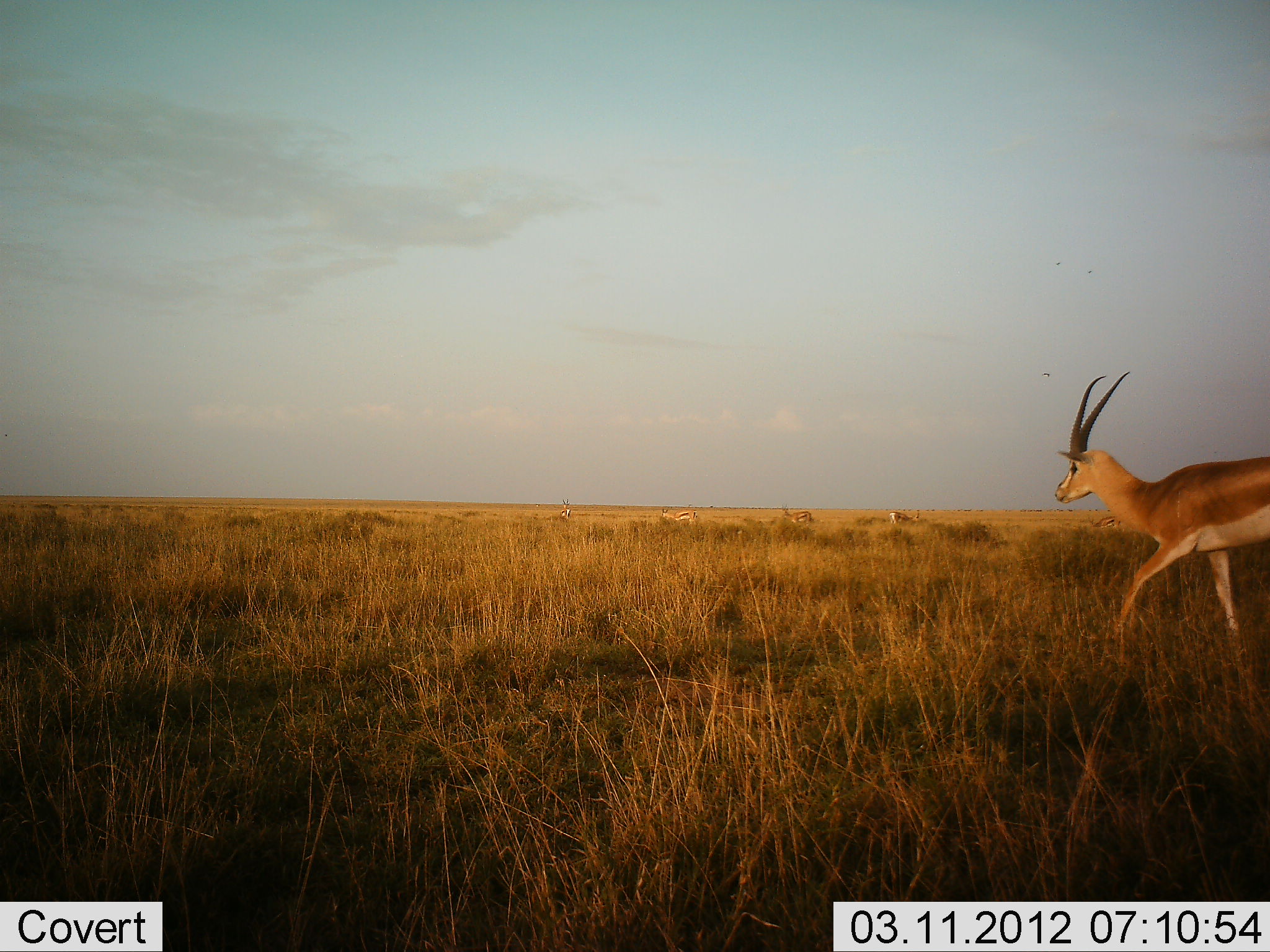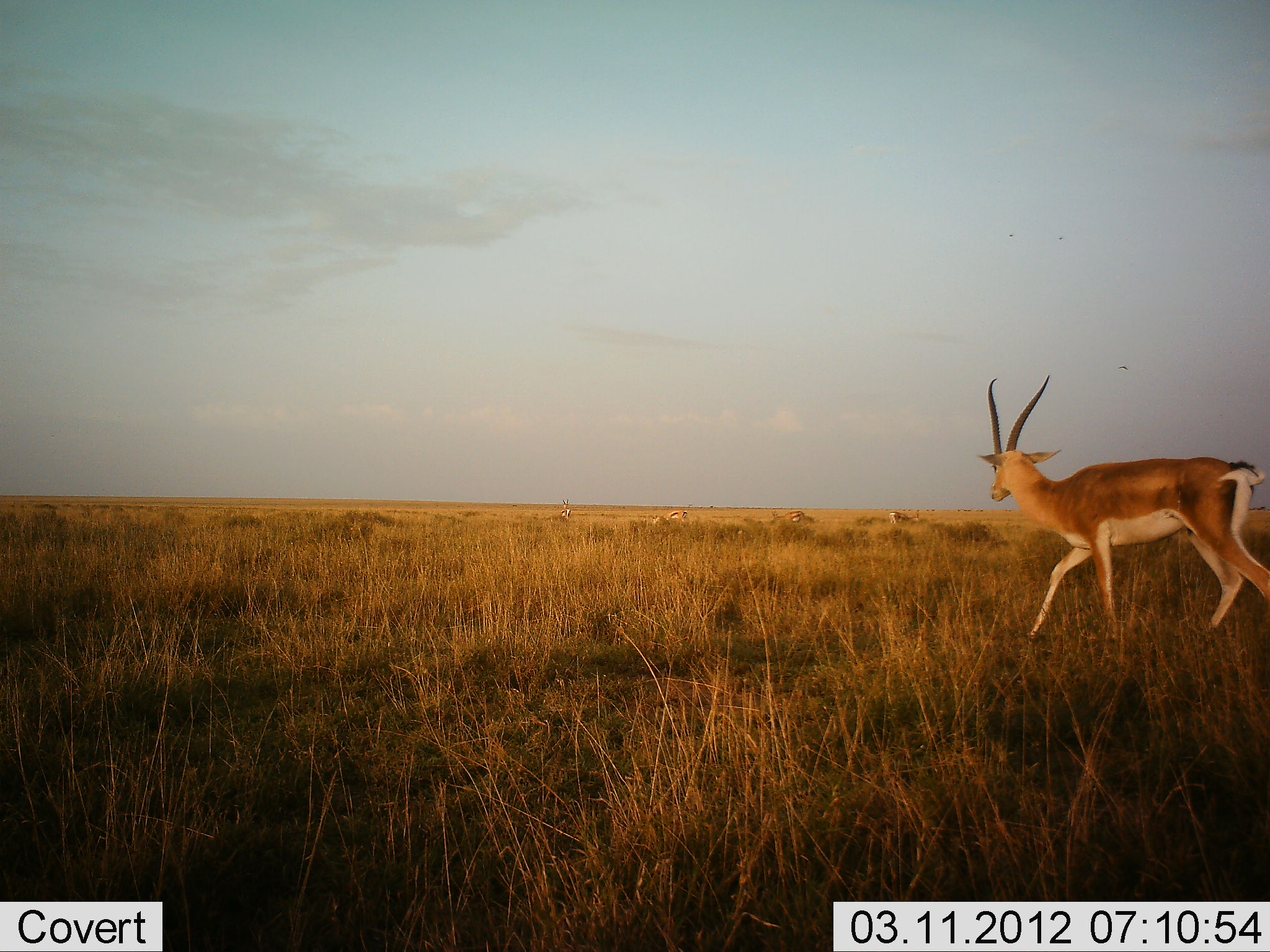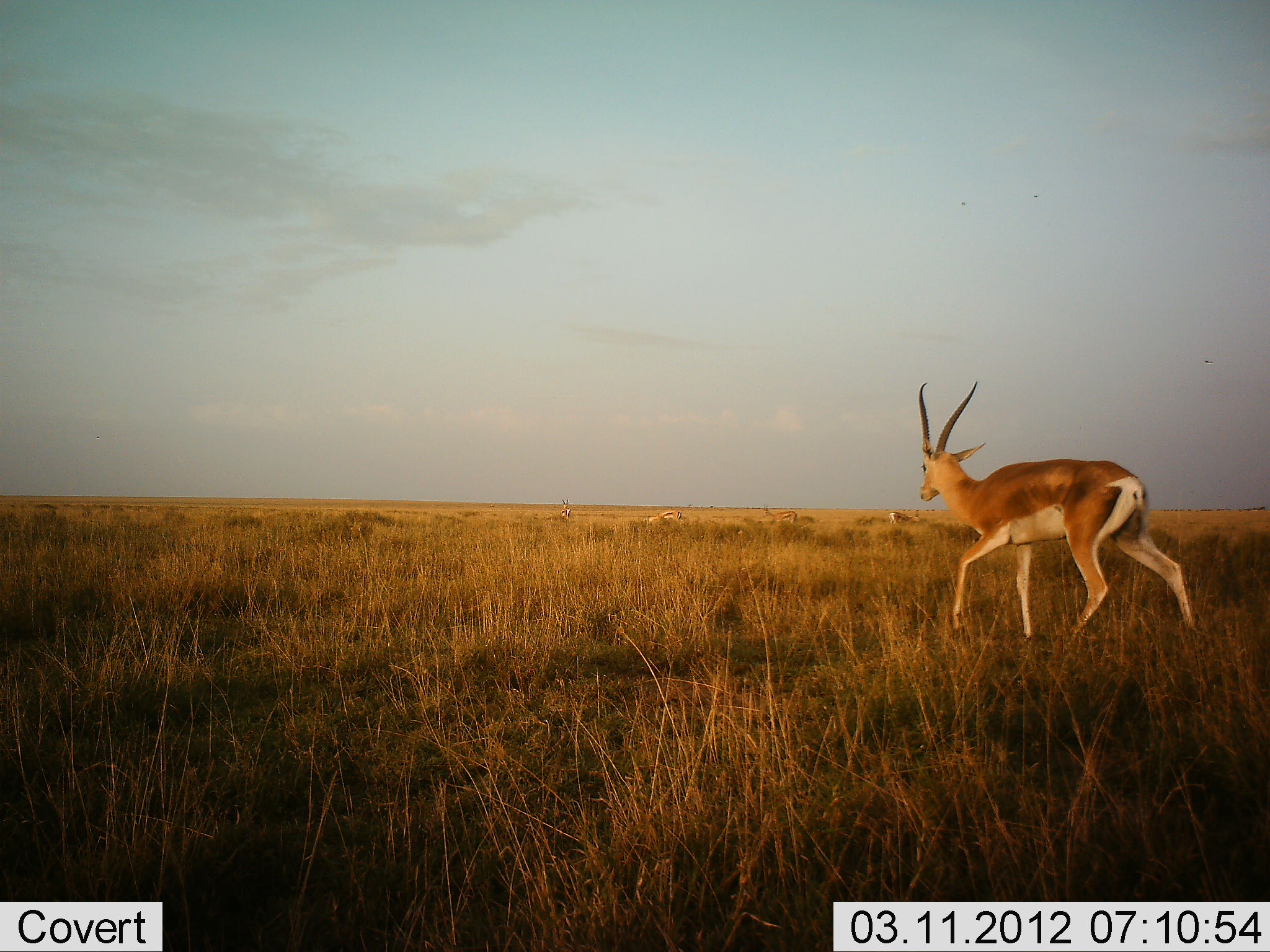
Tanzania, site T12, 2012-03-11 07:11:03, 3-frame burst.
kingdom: Animalia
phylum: Chordata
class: Mammalia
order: Artiodactyla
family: Bovidae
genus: Nanger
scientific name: Nanger granti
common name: grant's gazelle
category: gazellegrants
Gazellegrants (grant's gazelle) (Nanger granti), count 1. Behavior (volunteer vote fractions): standing 20%, resting 0%, moving 100%, interacting 0%. Young present (vote fraction): 0%. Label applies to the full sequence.